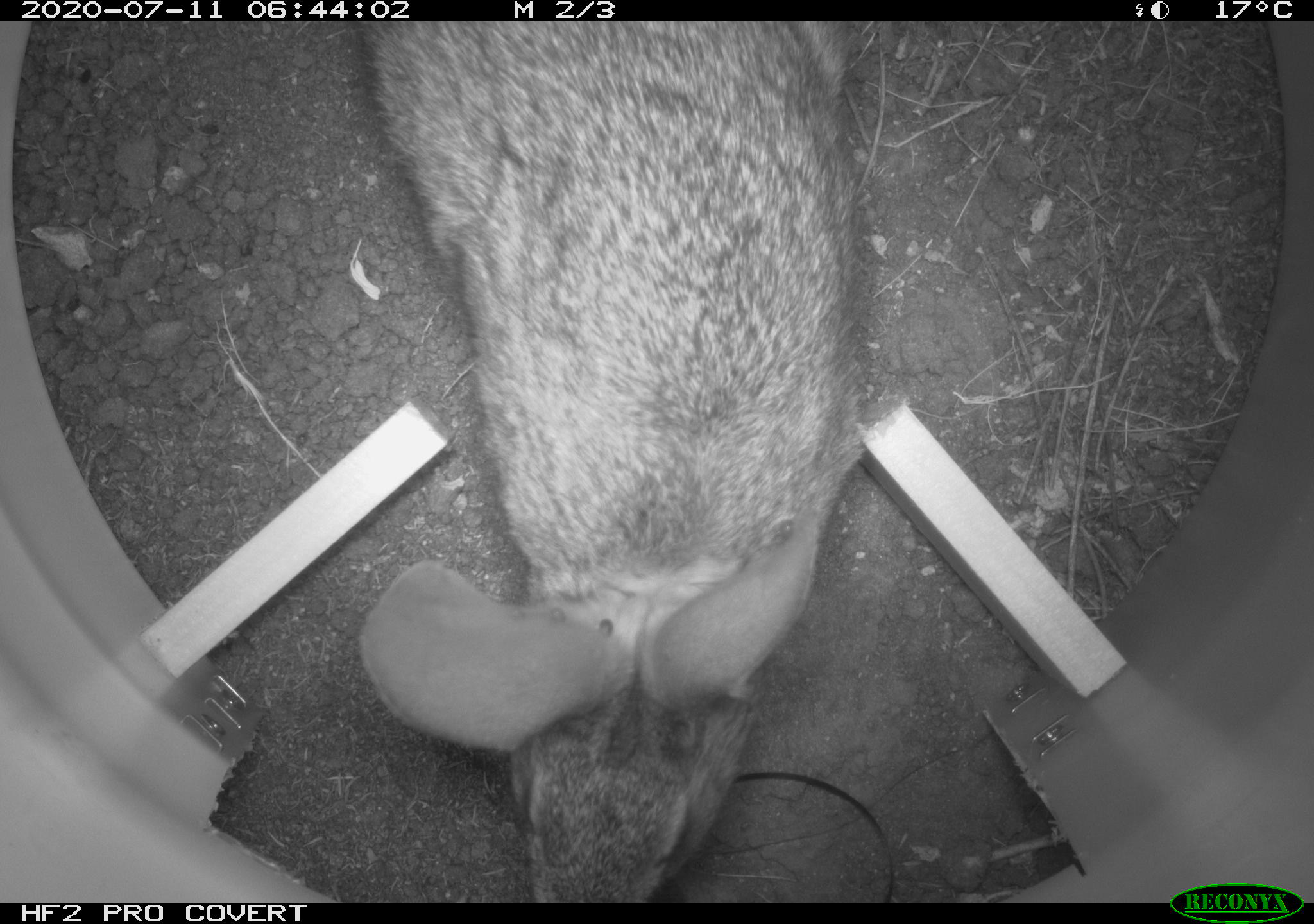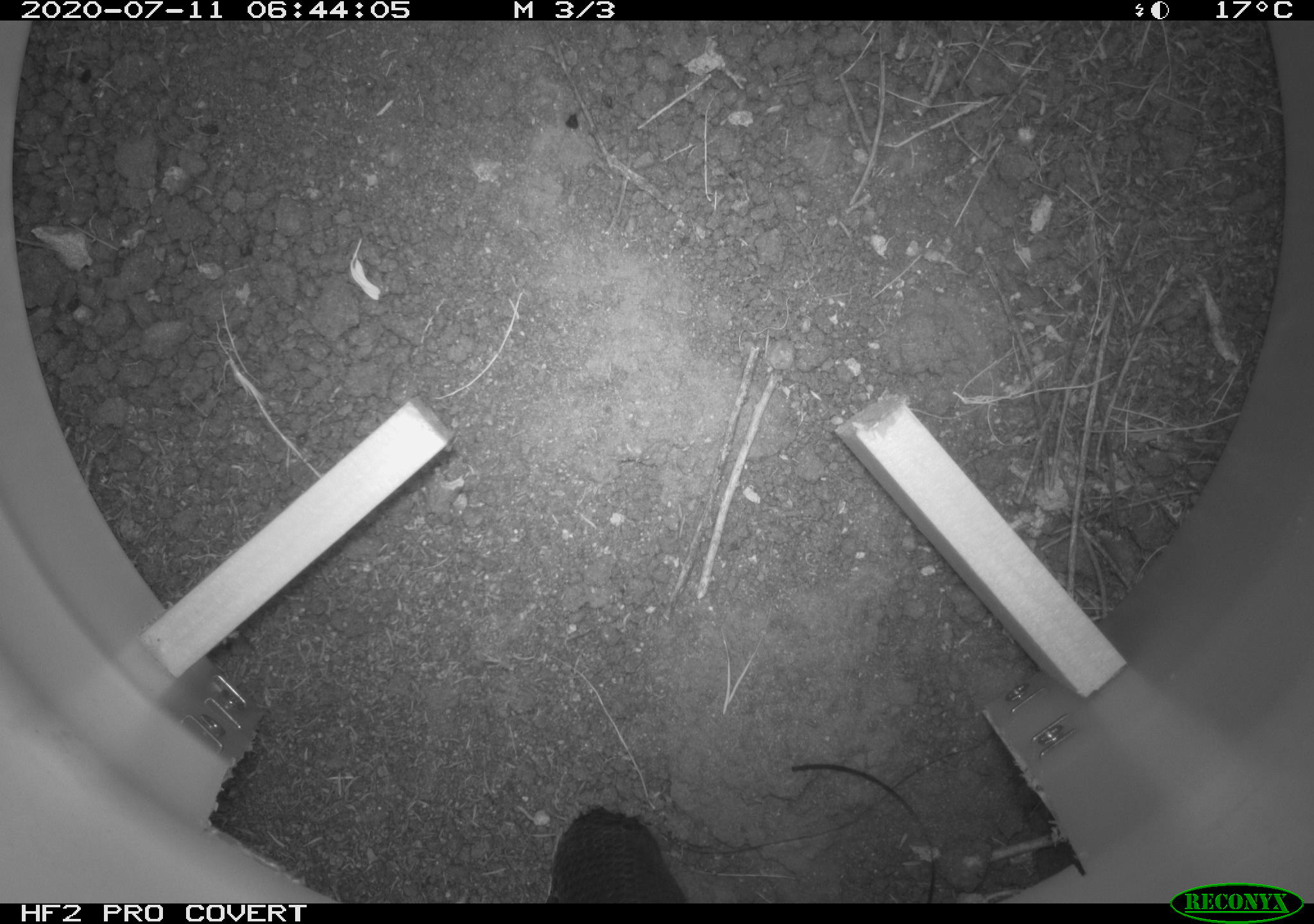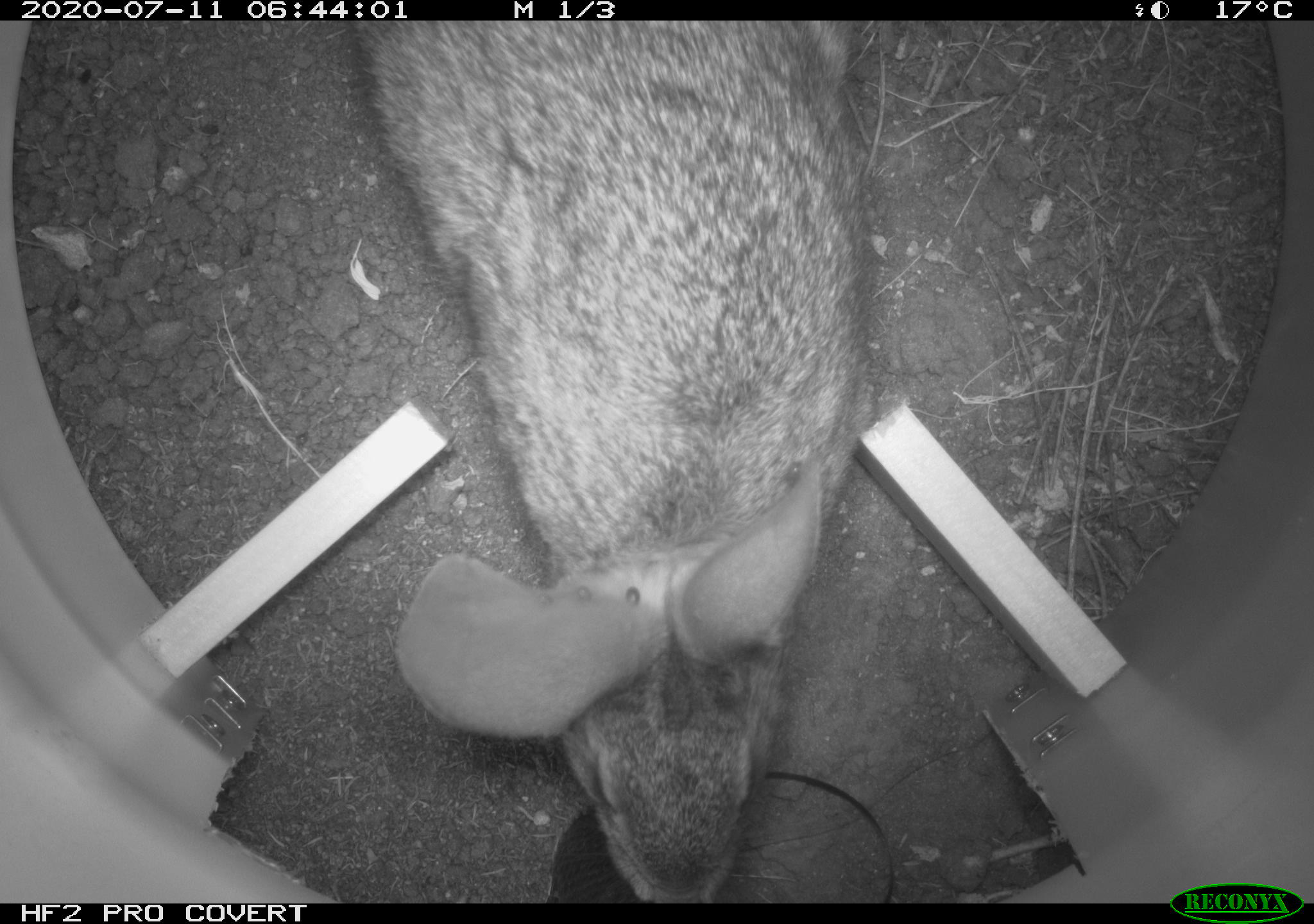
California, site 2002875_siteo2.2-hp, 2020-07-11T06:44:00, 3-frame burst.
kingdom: Animalia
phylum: Chordata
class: Mammalia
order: Lagomorpha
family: Leporidae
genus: Sylvilagus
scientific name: Sylvilagus bachmani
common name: brush rabbit